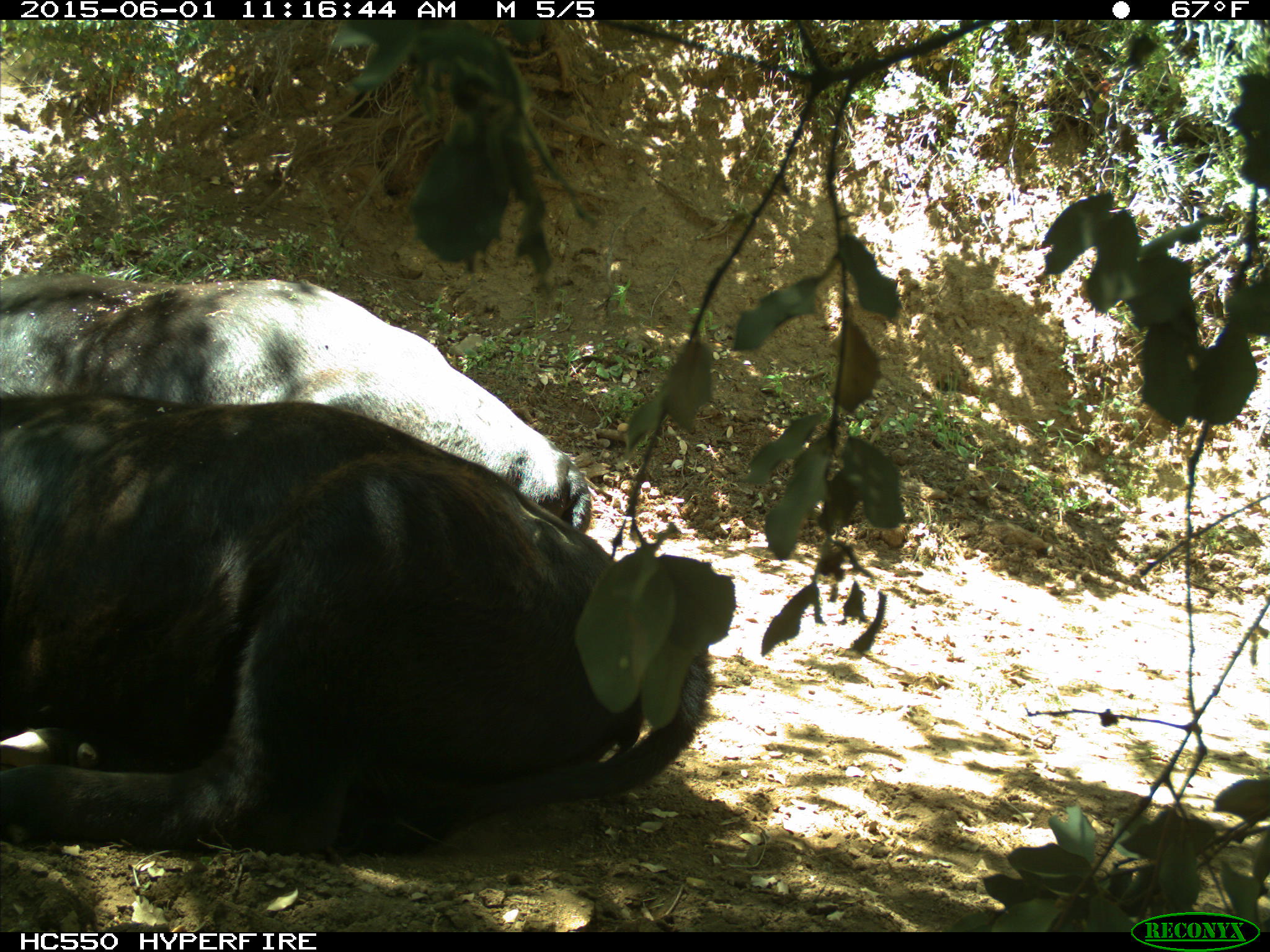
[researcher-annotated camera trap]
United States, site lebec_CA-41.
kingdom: Animalia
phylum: Chordata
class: Mammalia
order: Artiodactyla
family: Bovidae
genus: Bos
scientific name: Bos taurus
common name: domestic cow